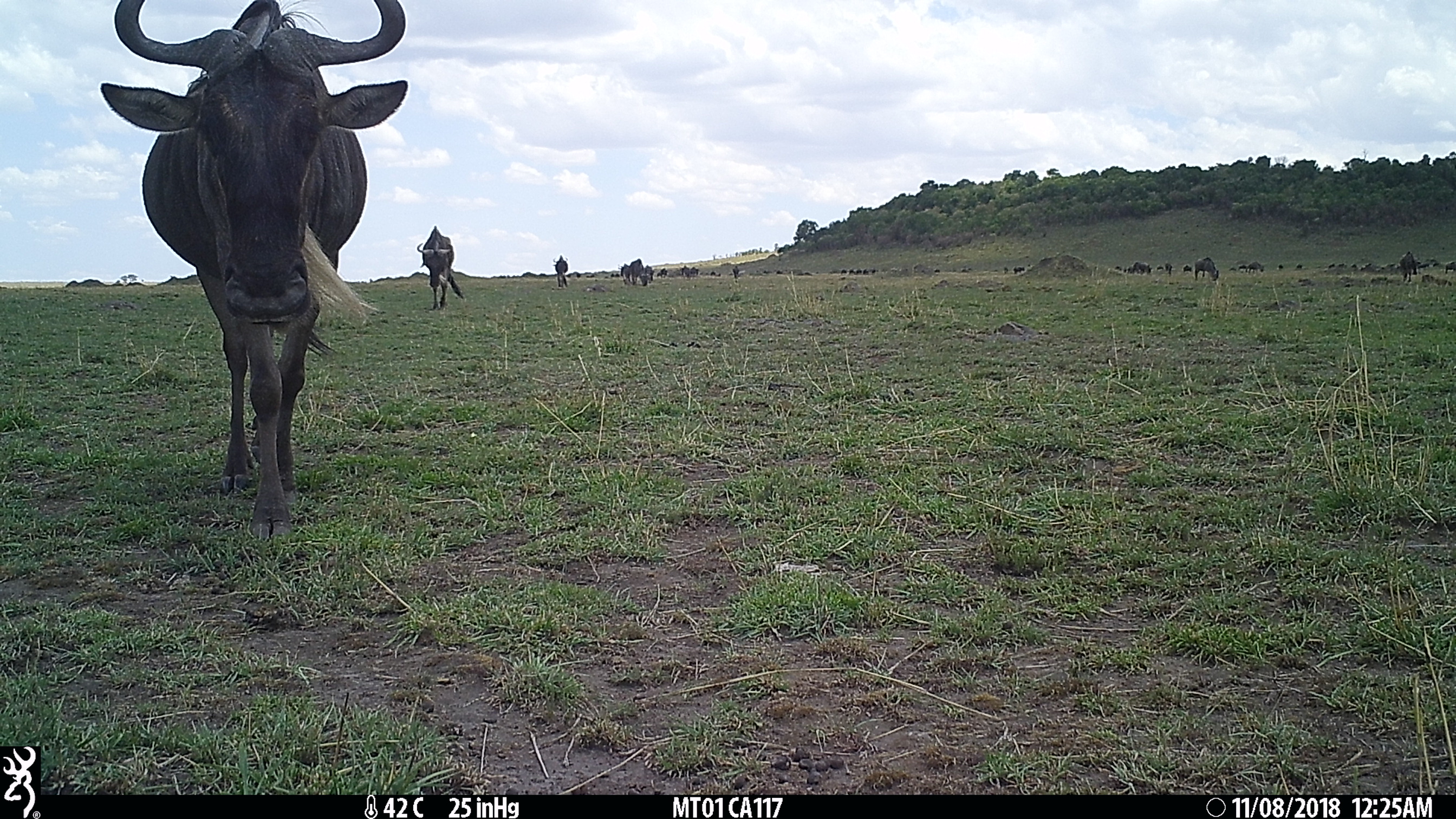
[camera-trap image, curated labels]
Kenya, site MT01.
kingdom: Animalia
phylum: Chordata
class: Mammalia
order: Artiodactyla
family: Bovidae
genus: Connochaetes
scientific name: Connochaetes taurinus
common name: blue wildebeest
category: wildebeest